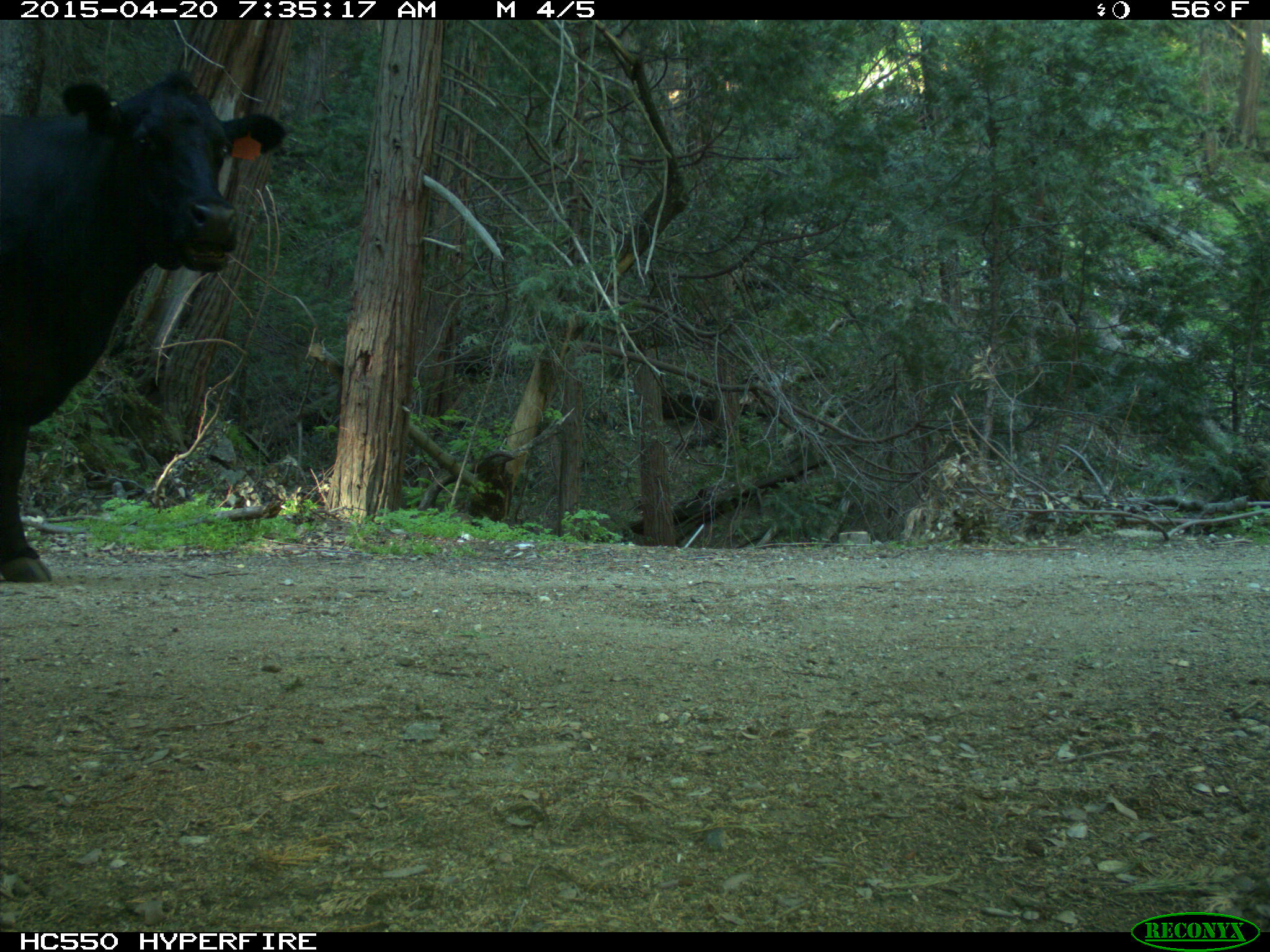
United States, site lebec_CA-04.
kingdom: Animalia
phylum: Chordata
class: Mammalia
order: Artiodactyla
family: Bovidae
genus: Bos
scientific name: Bos taurus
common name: domestic cow